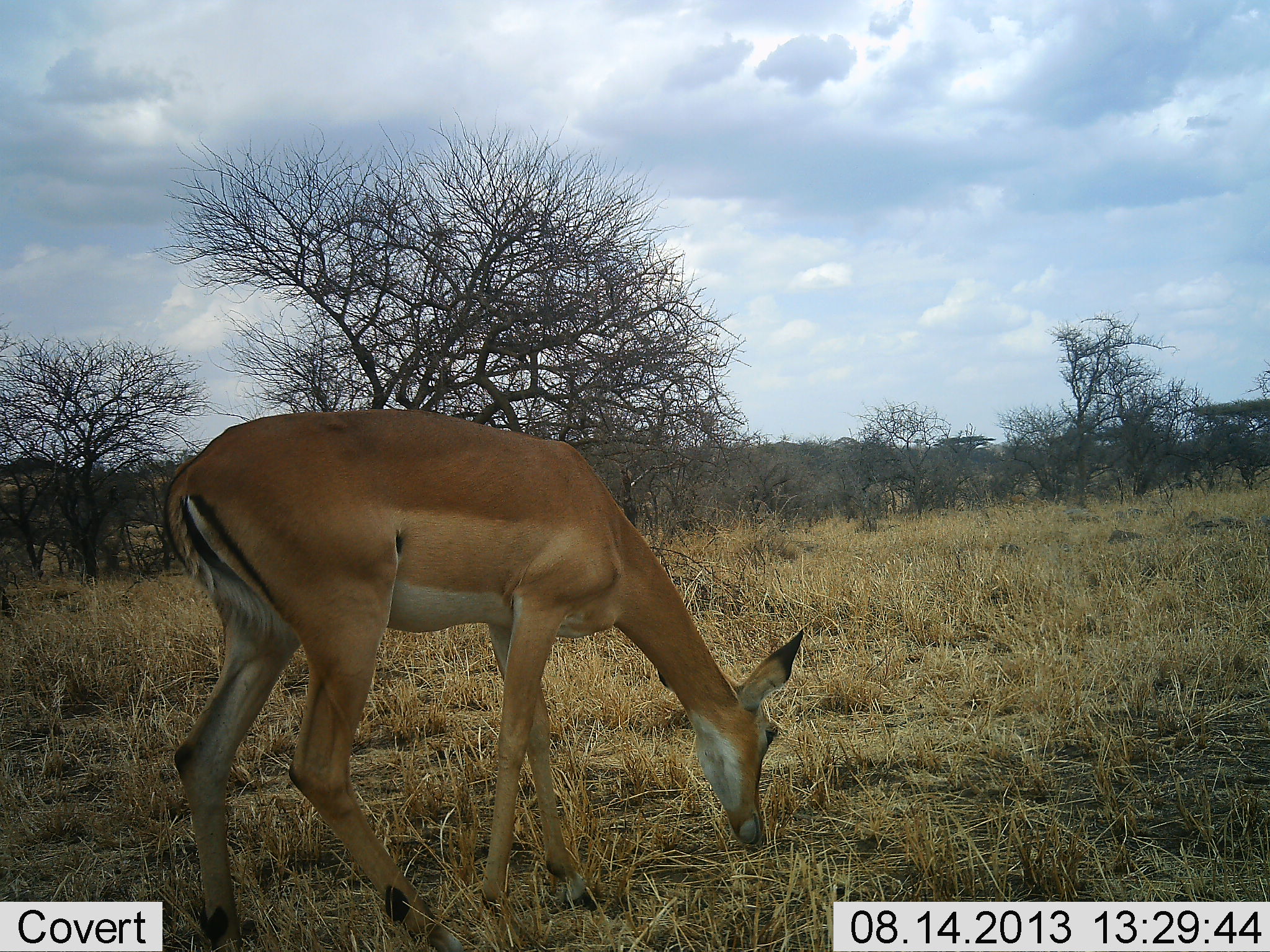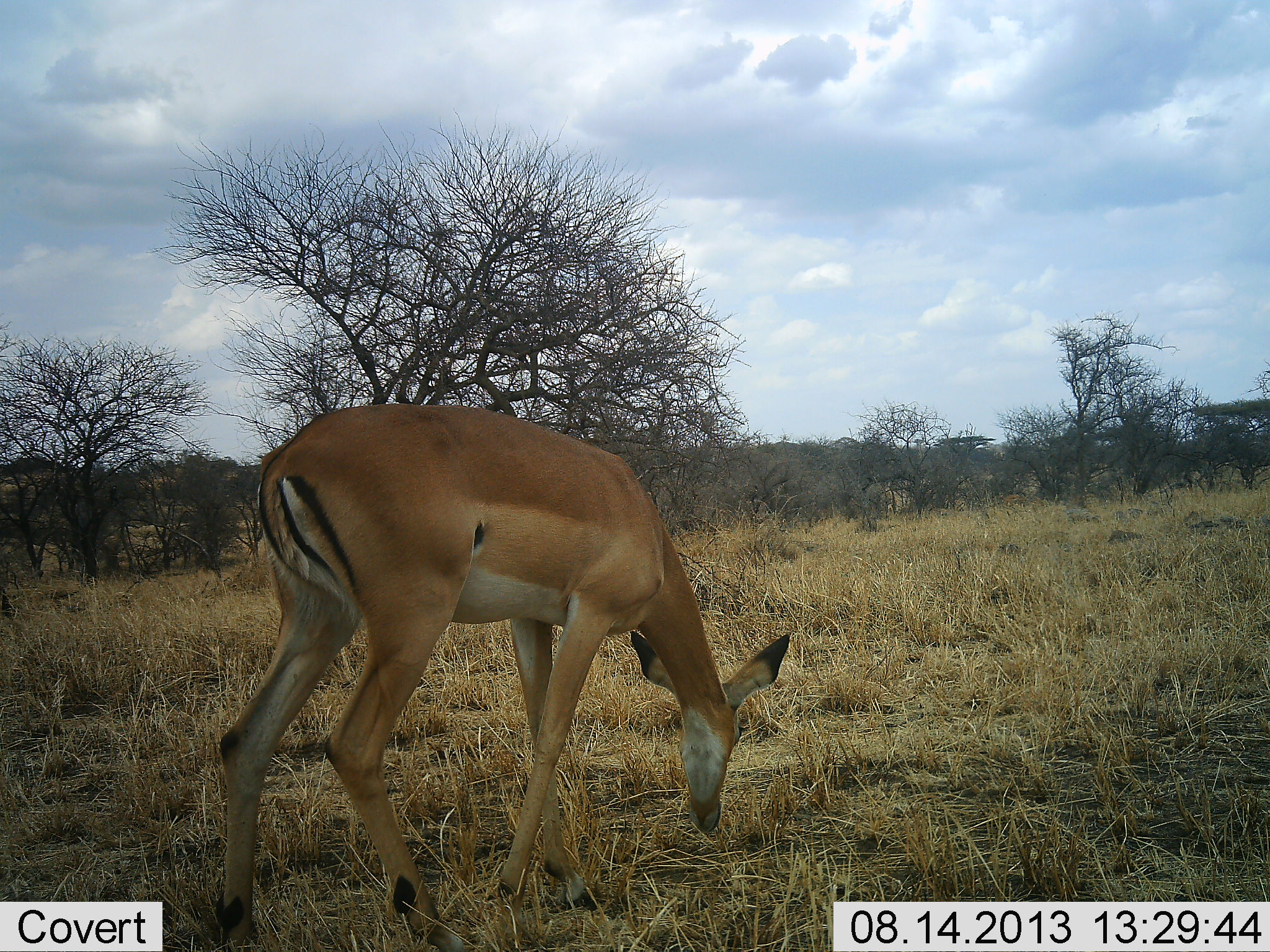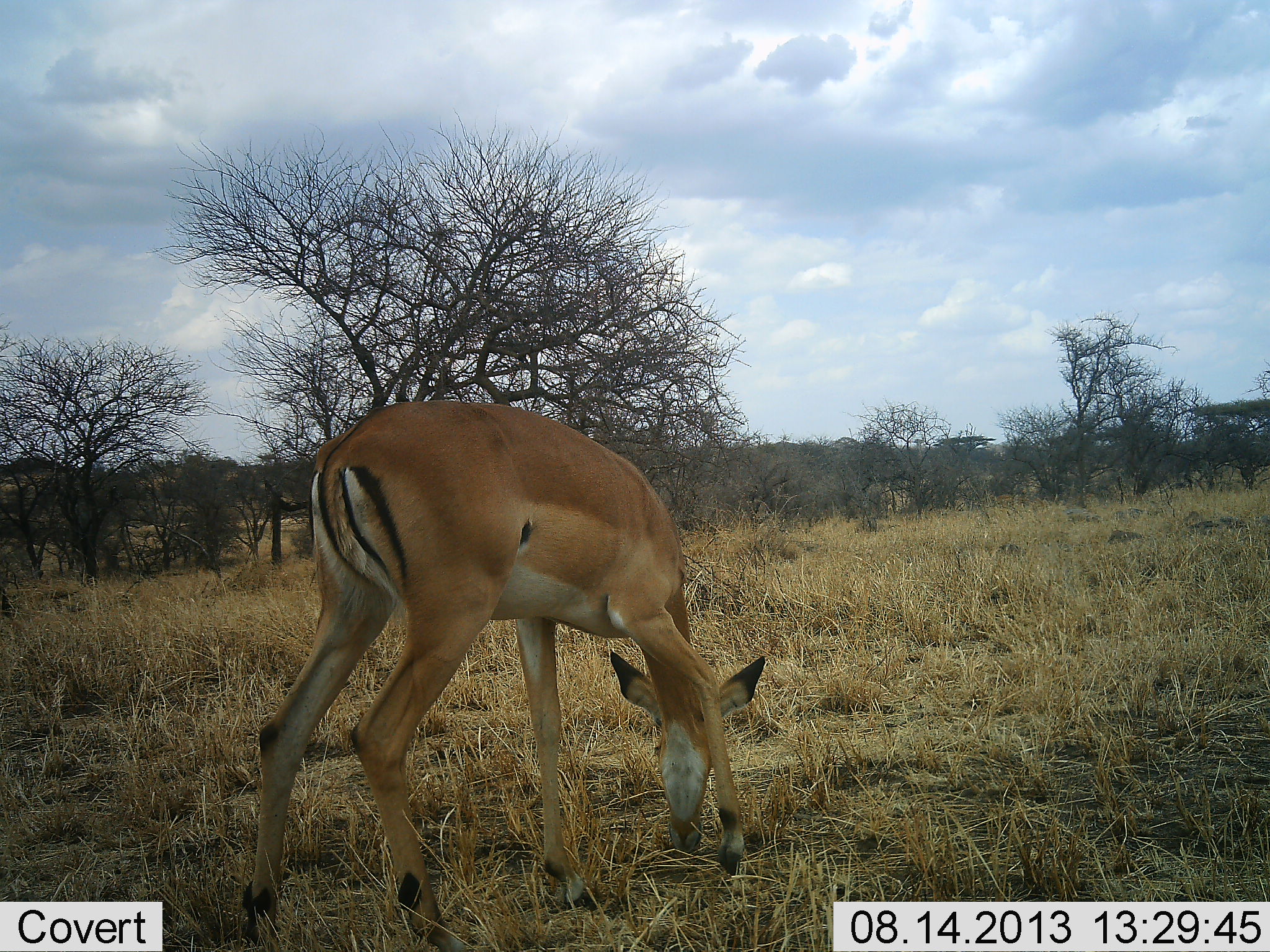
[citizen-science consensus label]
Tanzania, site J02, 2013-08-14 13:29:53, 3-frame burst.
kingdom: Animalia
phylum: Chordata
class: Mammalia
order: Artiodactyla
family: Bovidae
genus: Aepyceros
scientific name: Aepyceros melampus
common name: impala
Impala (Aepyceros melampus), count 1. Behavior (volunteer vote fractions): standing 0%, resting 0%, moving 10%, interacting 0%. Young present (vote fraction): 0%. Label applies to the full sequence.